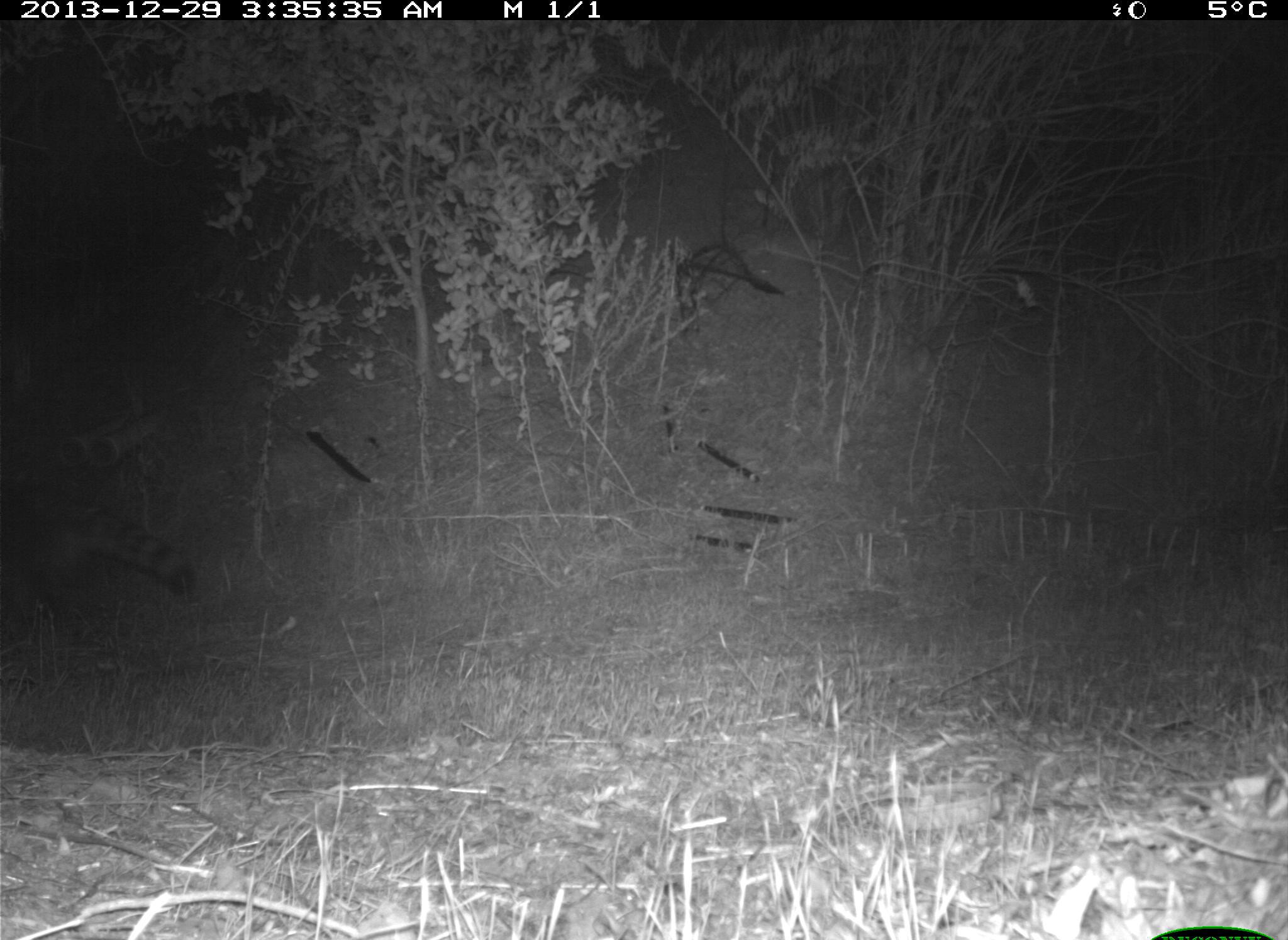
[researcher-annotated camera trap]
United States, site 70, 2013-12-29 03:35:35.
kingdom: Animalia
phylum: Chordata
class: Mammalia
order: Carnivora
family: Procyonidae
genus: Procyon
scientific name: Procyon lotor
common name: raccoon